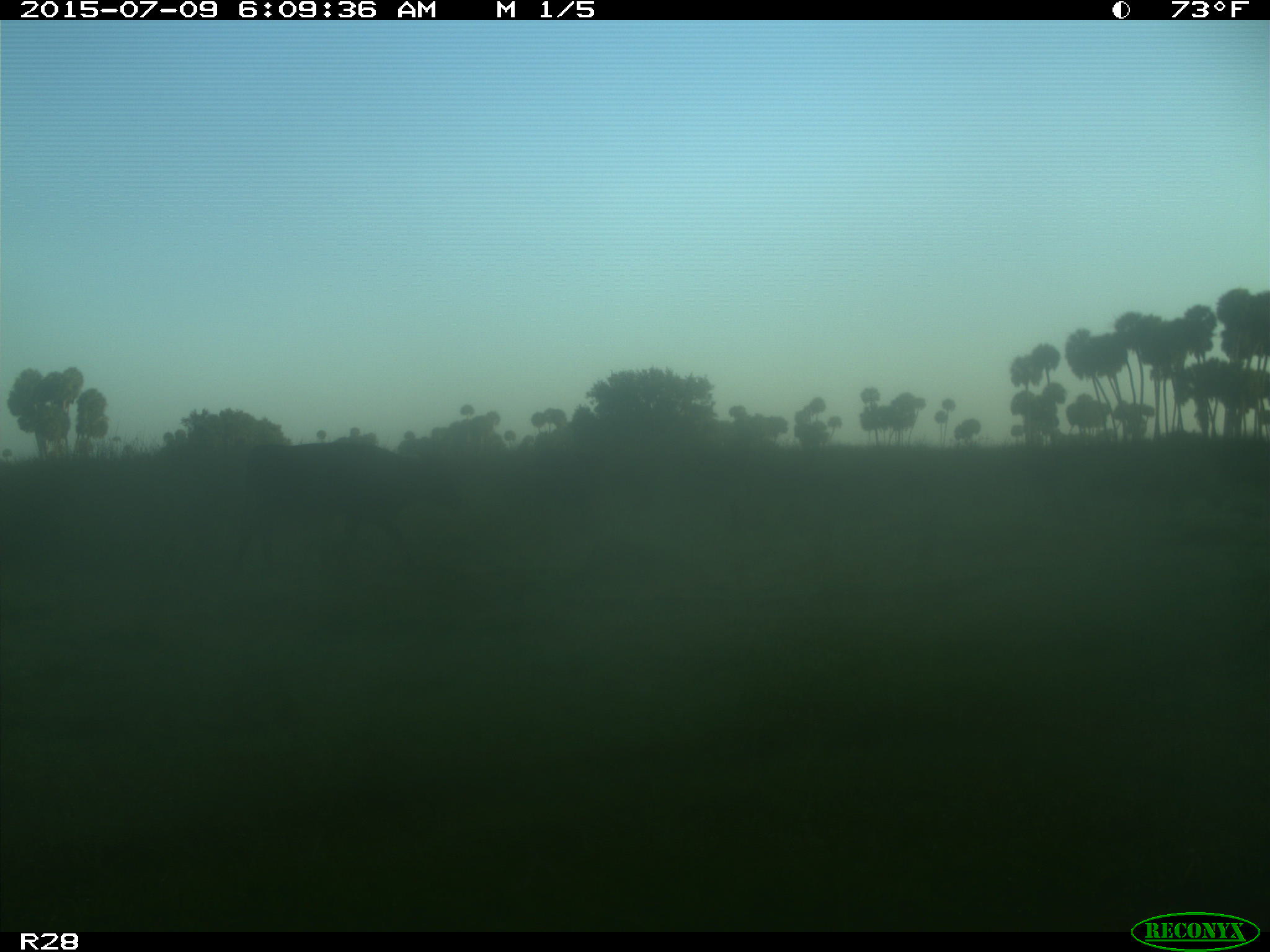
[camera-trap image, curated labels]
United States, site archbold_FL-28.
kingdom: Animalia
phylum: Chordata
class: Mammalia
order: Artiodactyla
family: Bovidae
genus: Bos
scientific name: Bos taurus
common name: domestic cow